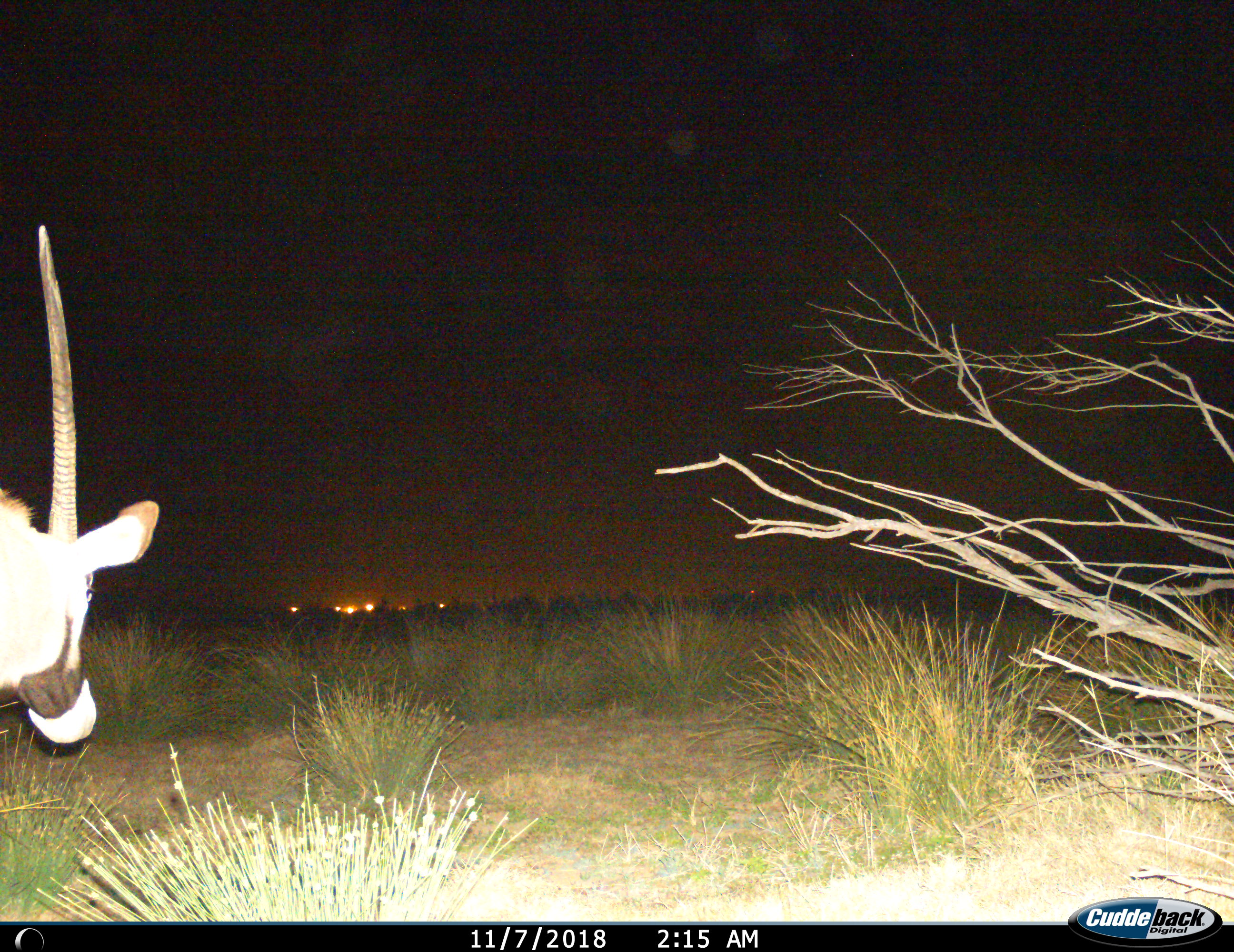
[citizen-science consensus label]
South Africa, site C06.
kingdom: Animalia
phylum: Chordata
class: Mammalia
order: Artiodactyla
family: Bovidae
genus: Oryx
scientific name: Oryx gazella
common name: gemsbok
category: gemsbokoryx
Gemsbokoryx (gemsbok) (Oryx gazella), count 1. Behavior (volunteer vote fractions): standing 30%, resting 0%, moving 60%, interacting 0%. Young present (vote fraction): 0%. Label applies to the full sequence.